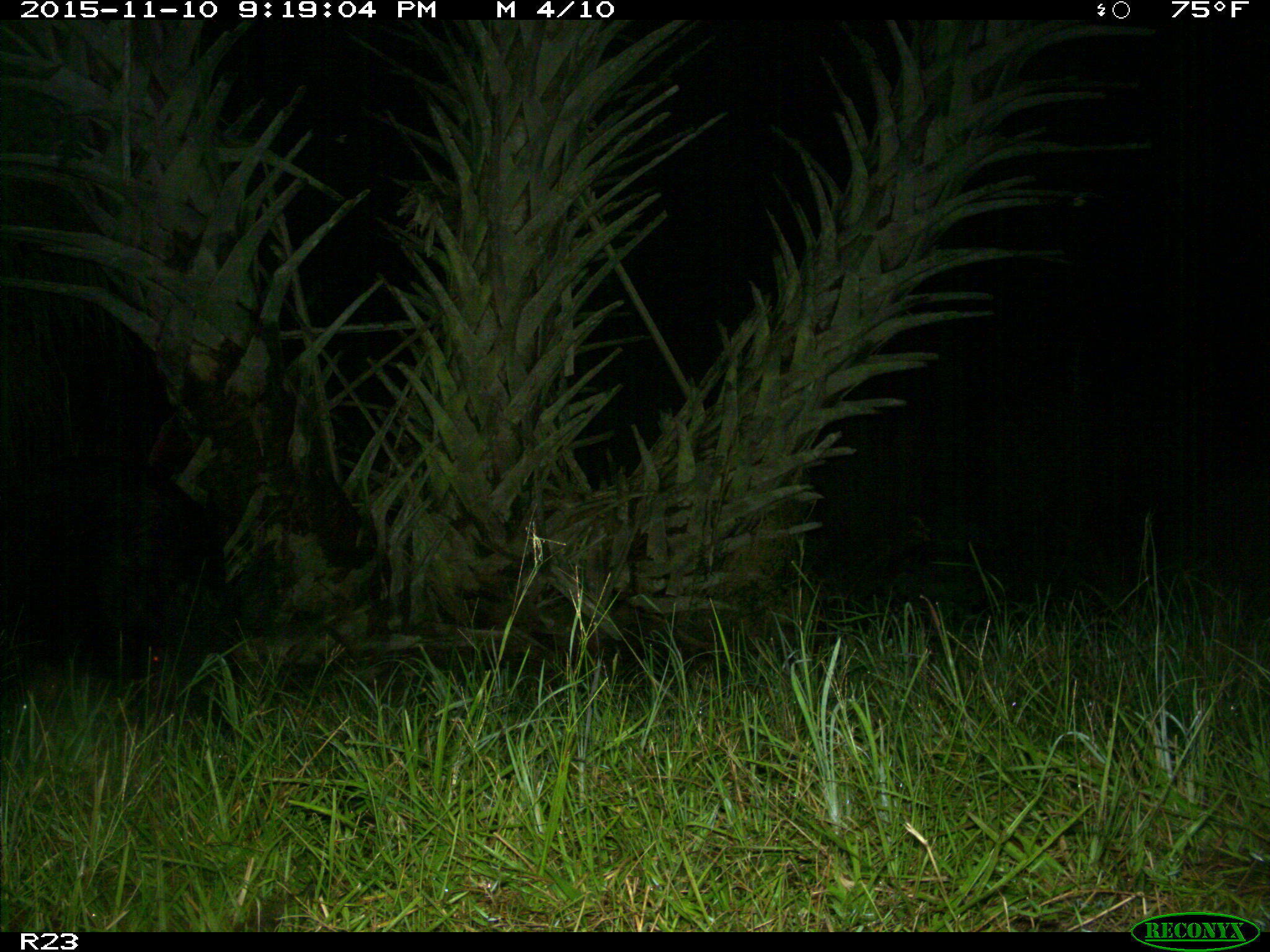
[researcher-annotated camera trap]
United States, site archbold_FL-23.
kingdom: Animalia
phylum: Chordata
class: Mammalia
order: Artiodactyla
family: Suidae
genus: Sus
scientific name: Sus scrofa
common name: wild boar